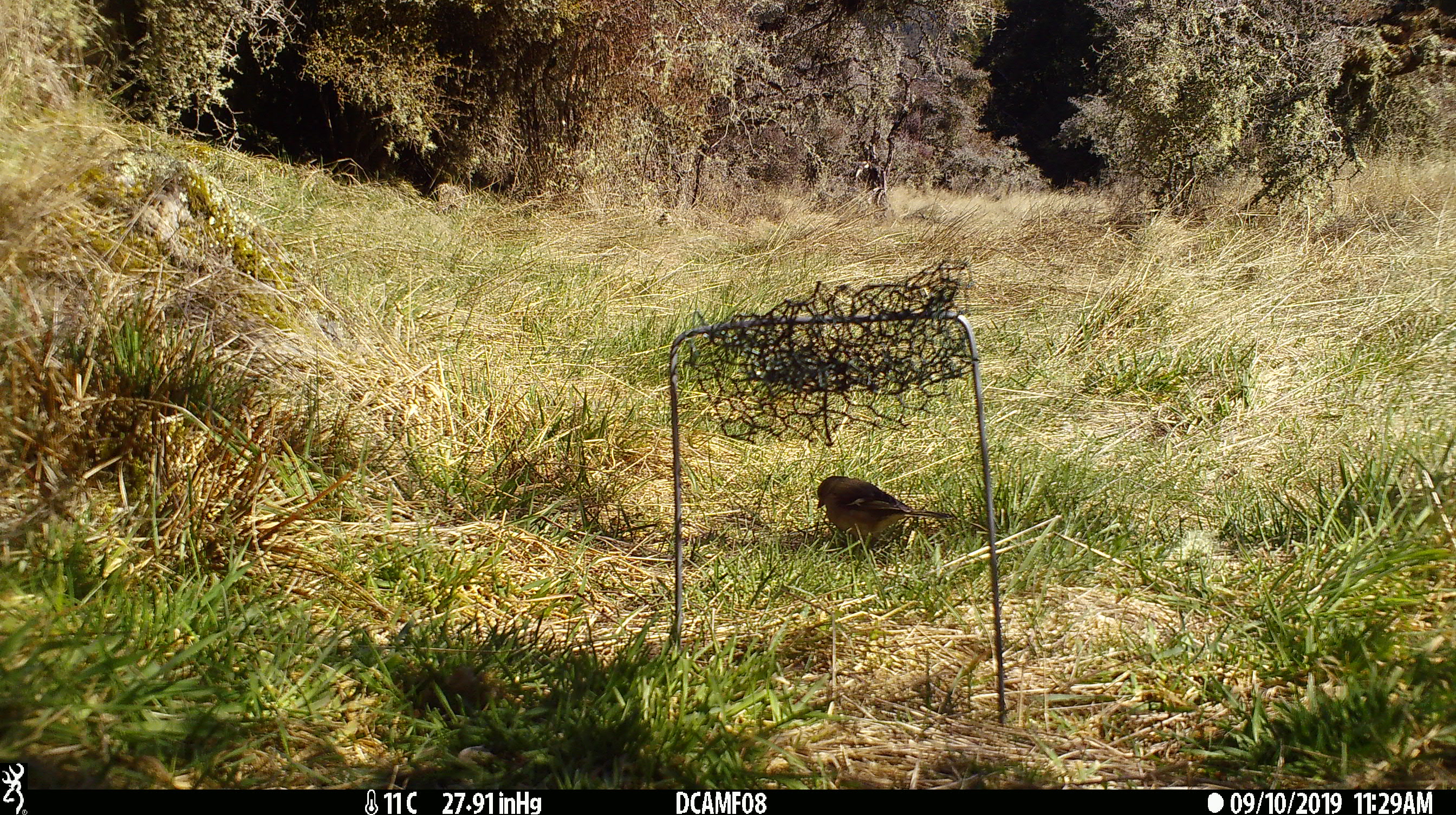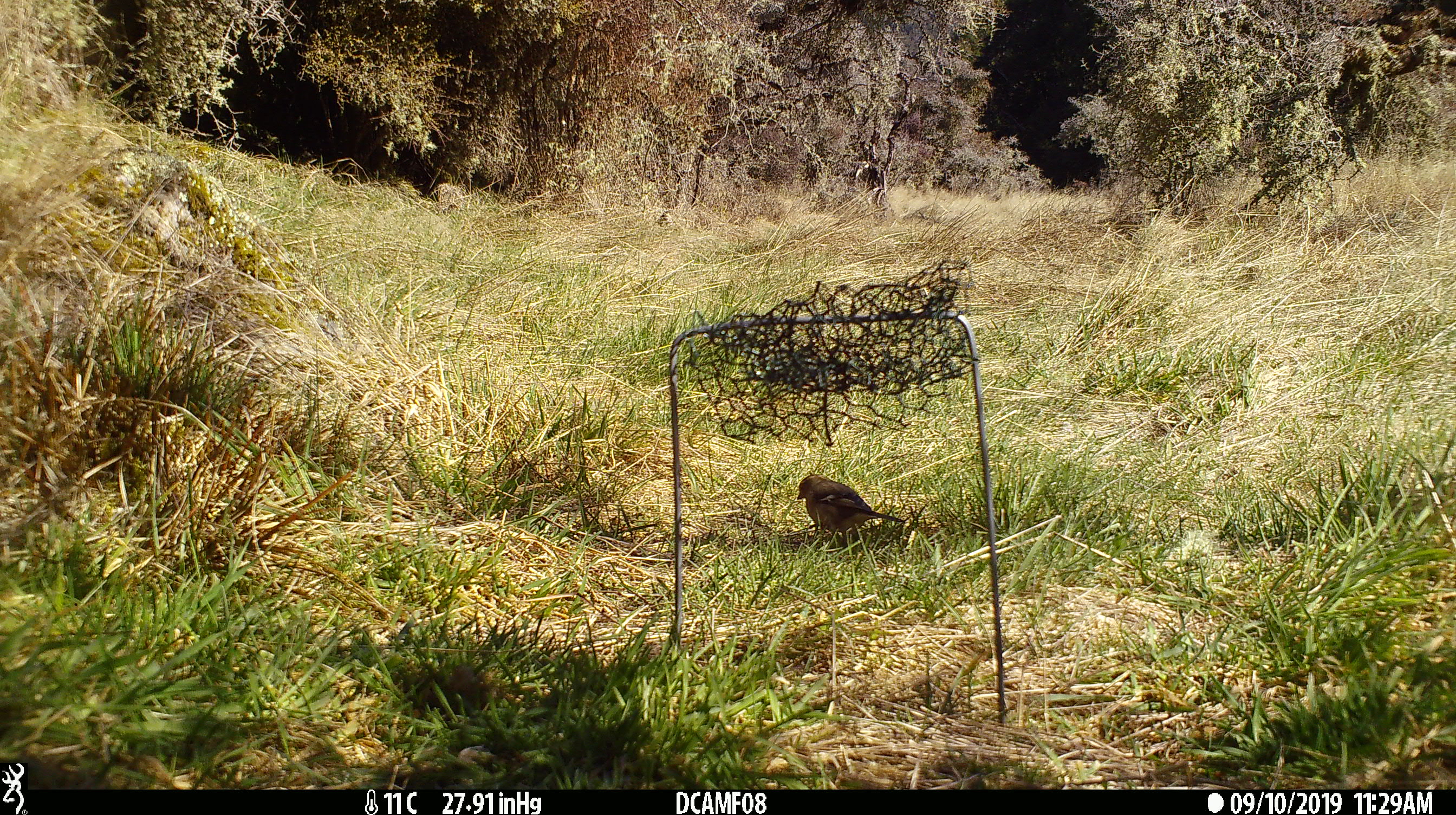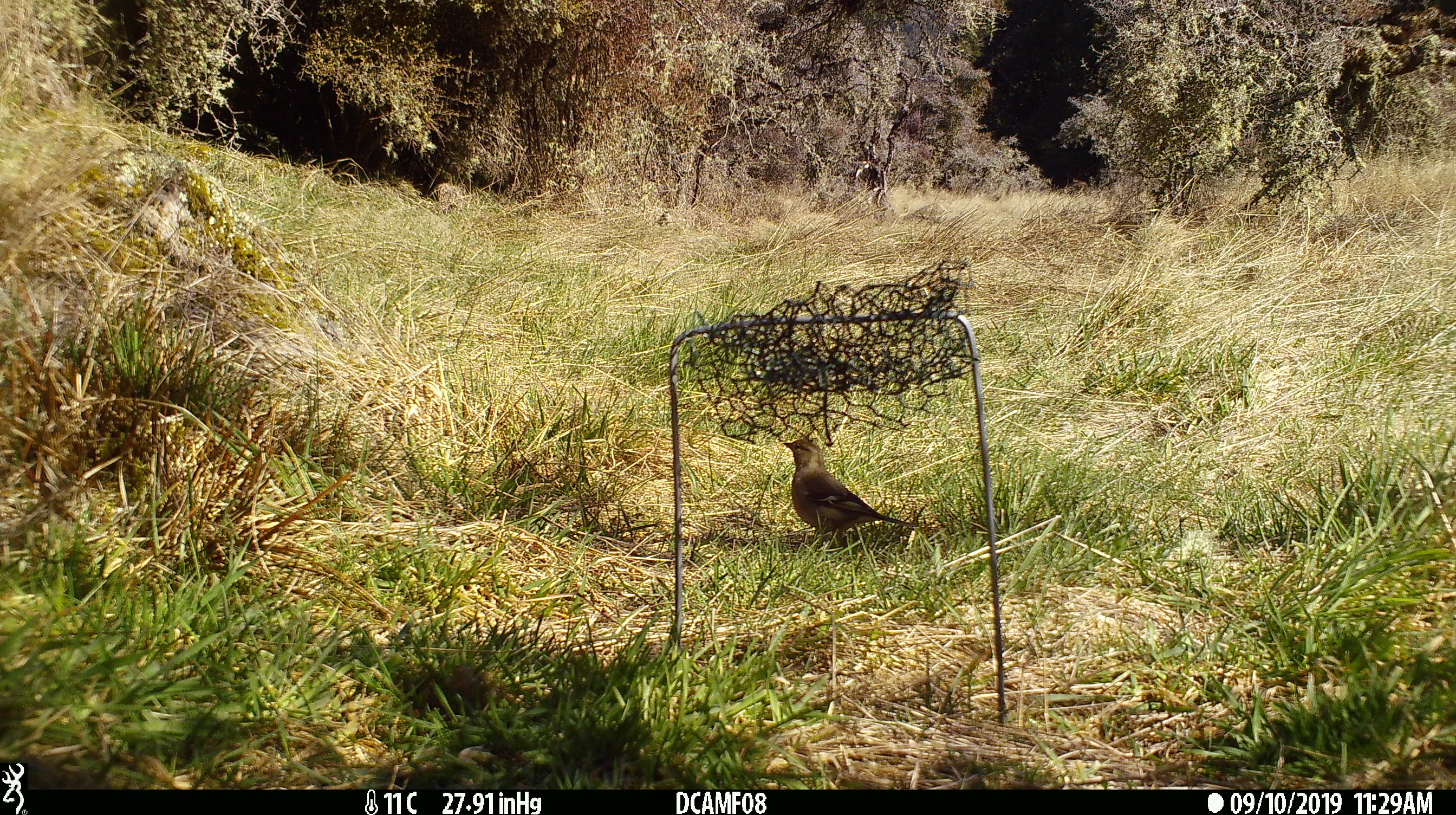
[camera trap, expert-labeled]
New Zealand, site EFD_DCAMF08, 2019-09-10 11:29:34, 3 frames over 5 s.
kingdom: Animalia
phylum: Chordata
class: Aves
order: Passeriformes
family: Fringillidae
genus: Fringilla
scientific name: Fringilla coelebs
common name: common chaffinch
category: chaffinch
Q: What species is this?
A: Chaffinch (common chaffinch) (Fringilla coelebs).